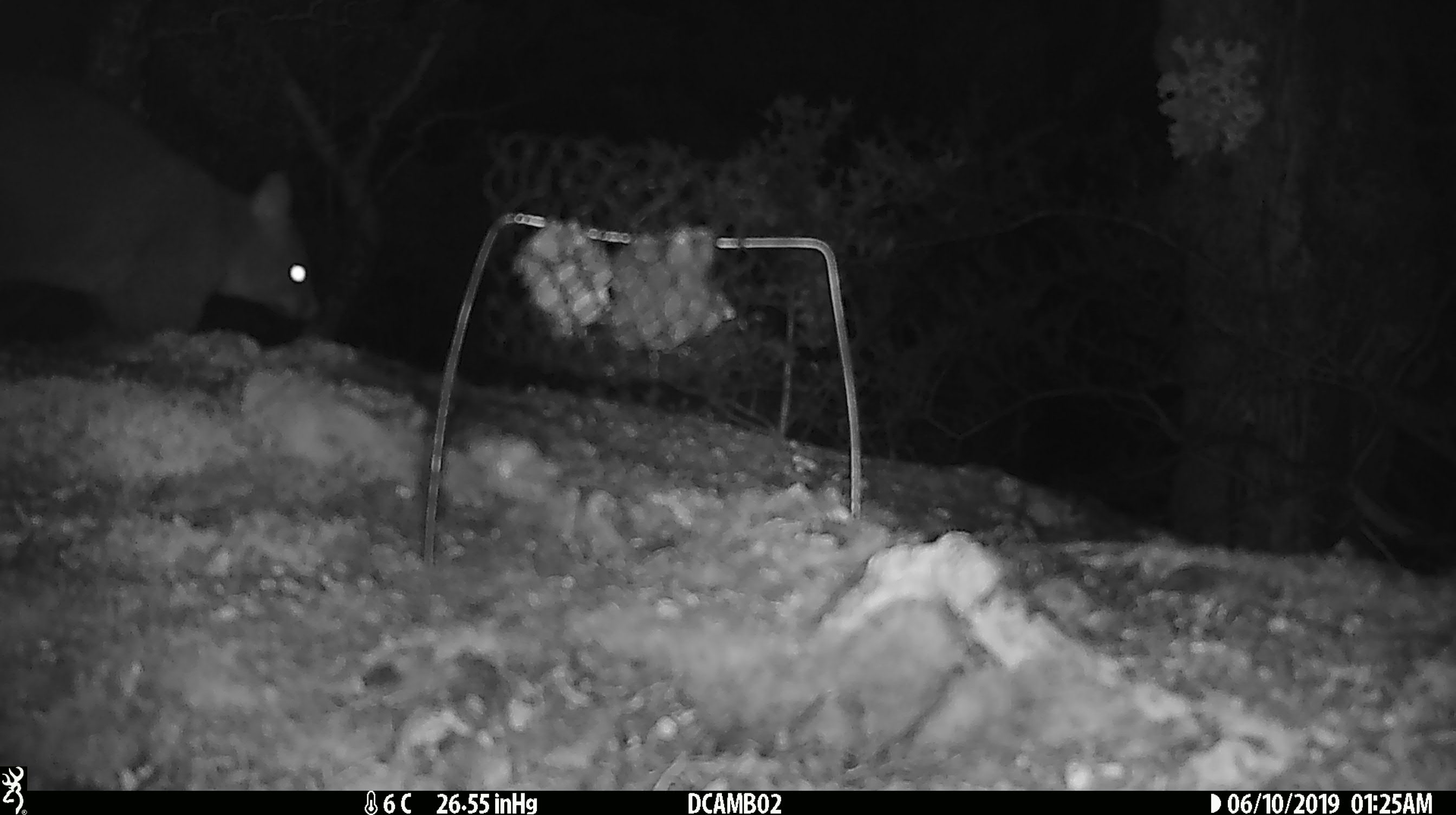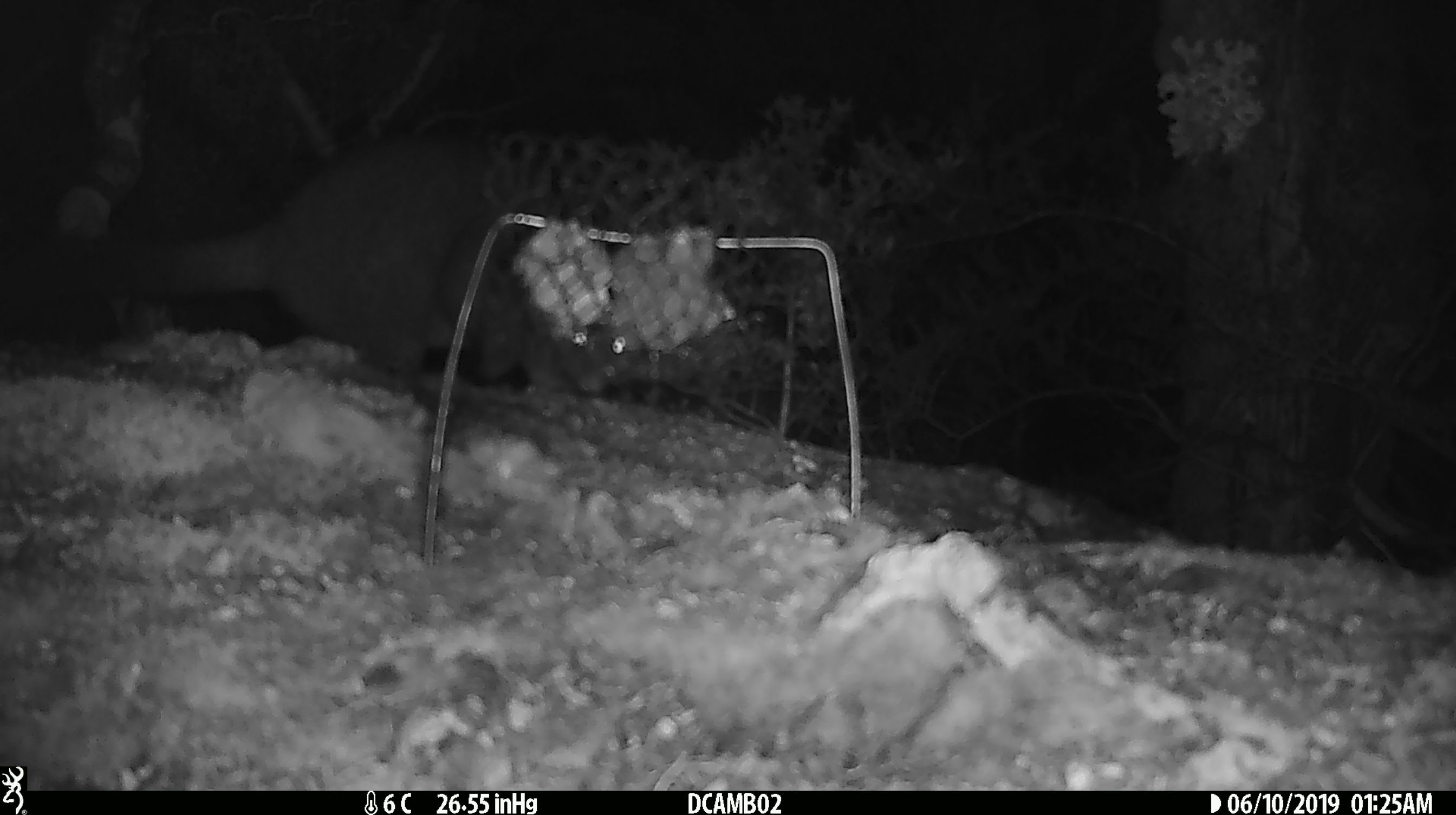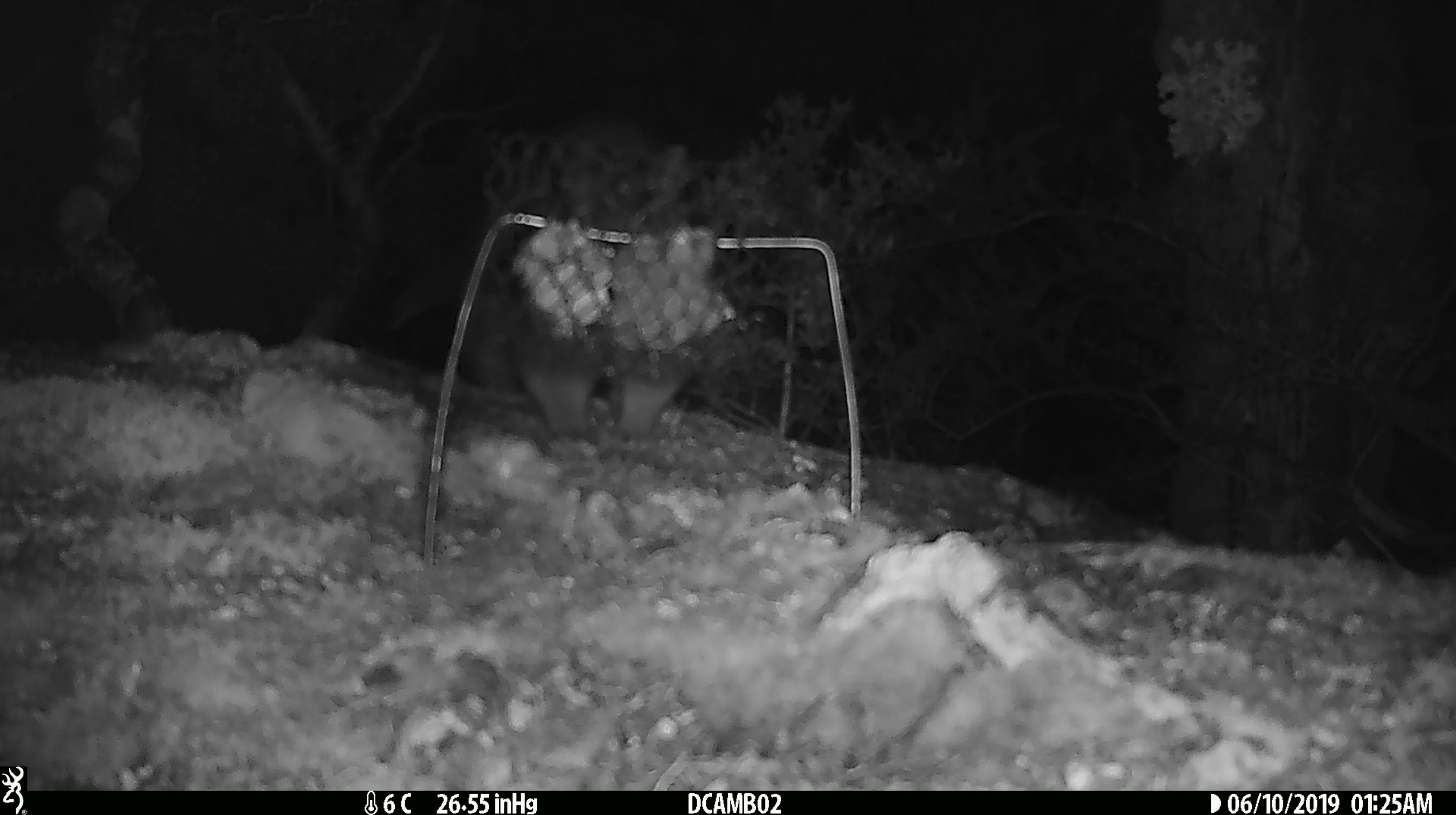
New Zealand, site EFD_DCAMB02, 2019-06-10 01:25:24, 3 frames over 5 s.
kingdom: Animalia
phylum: Chordata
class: Mammalia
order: Diprotodontia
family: Phalangeridae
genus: Trichosurus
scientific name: Trichosurus vulpecula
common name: common brushtail possum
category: possum